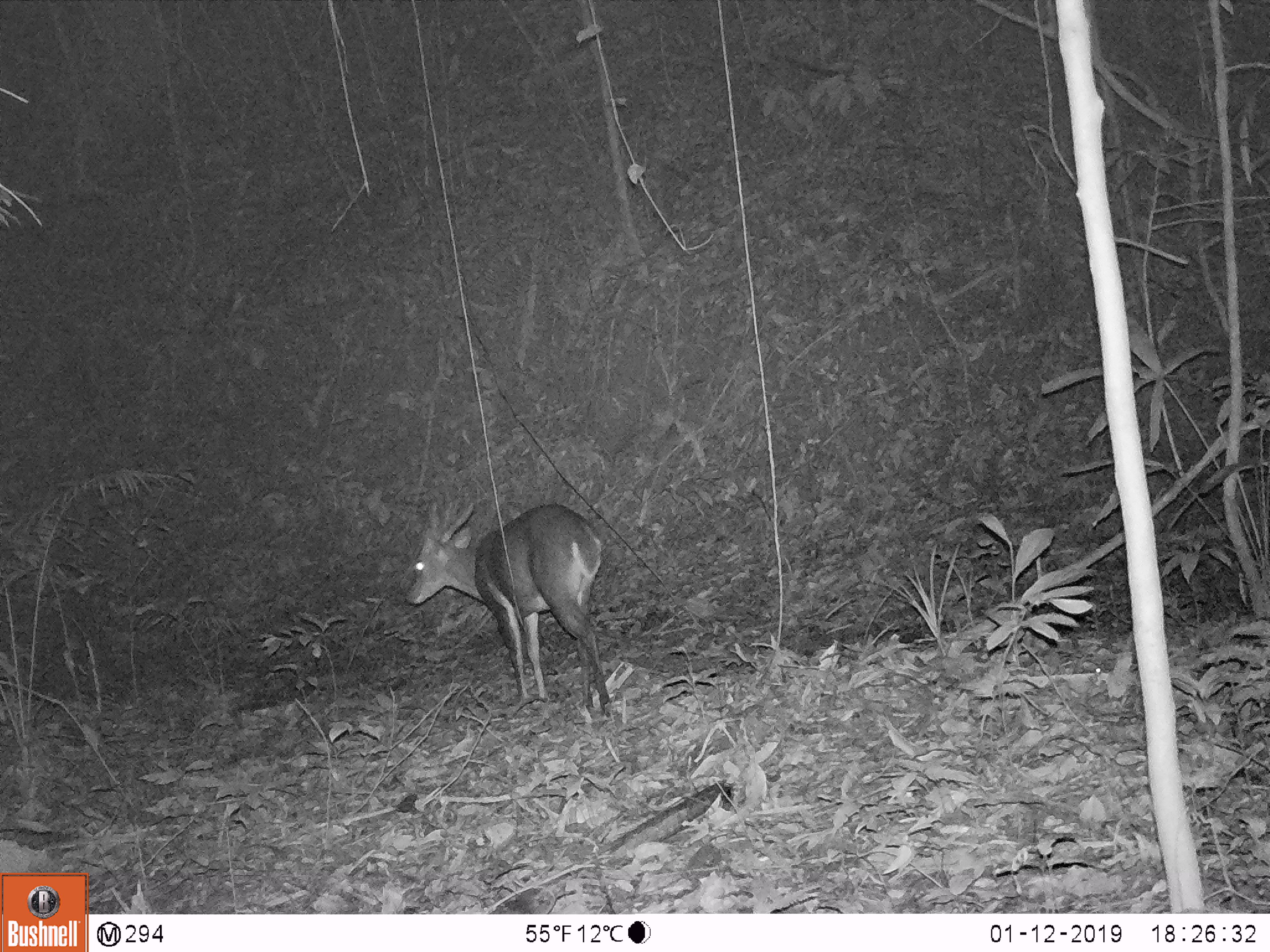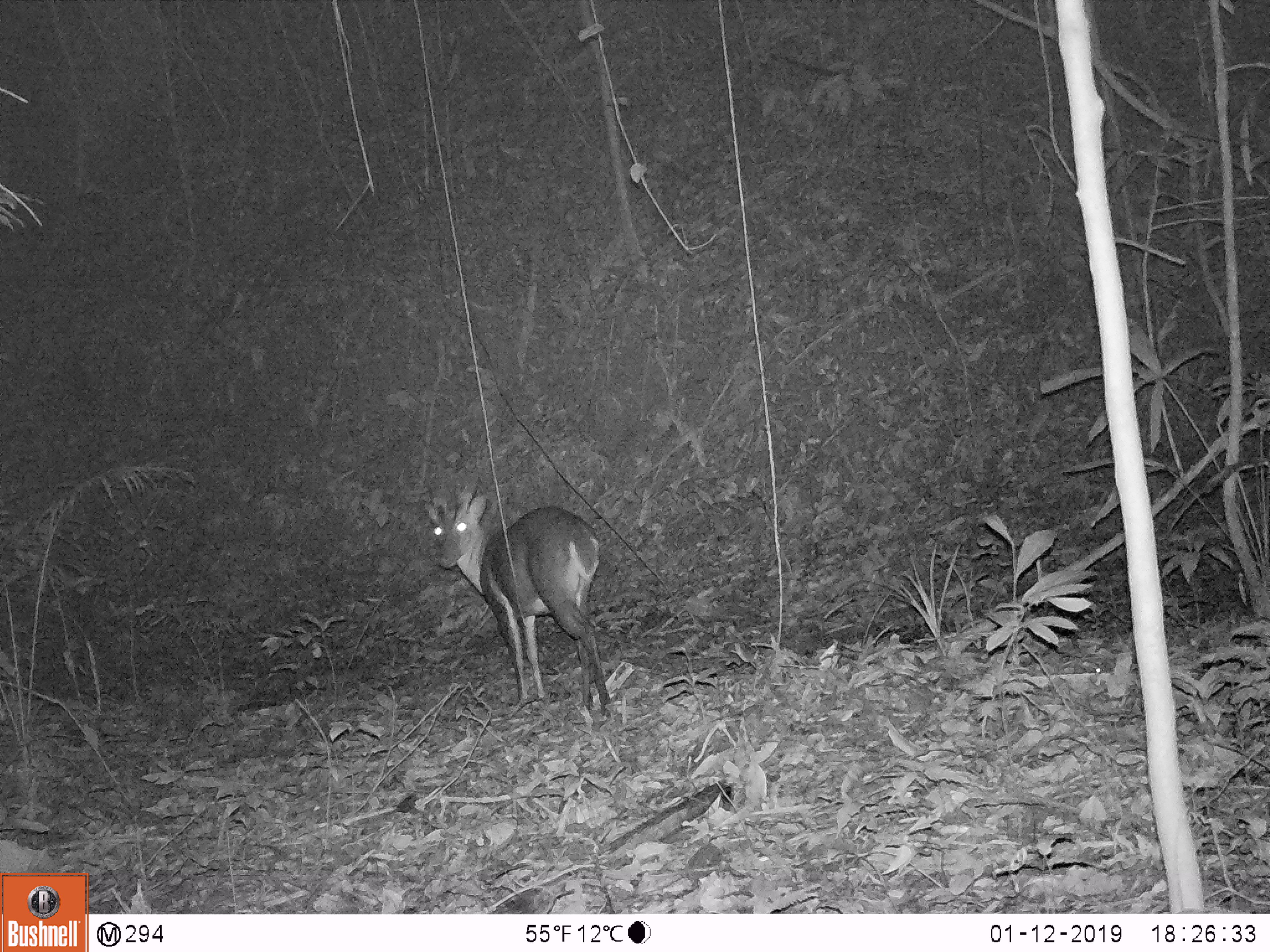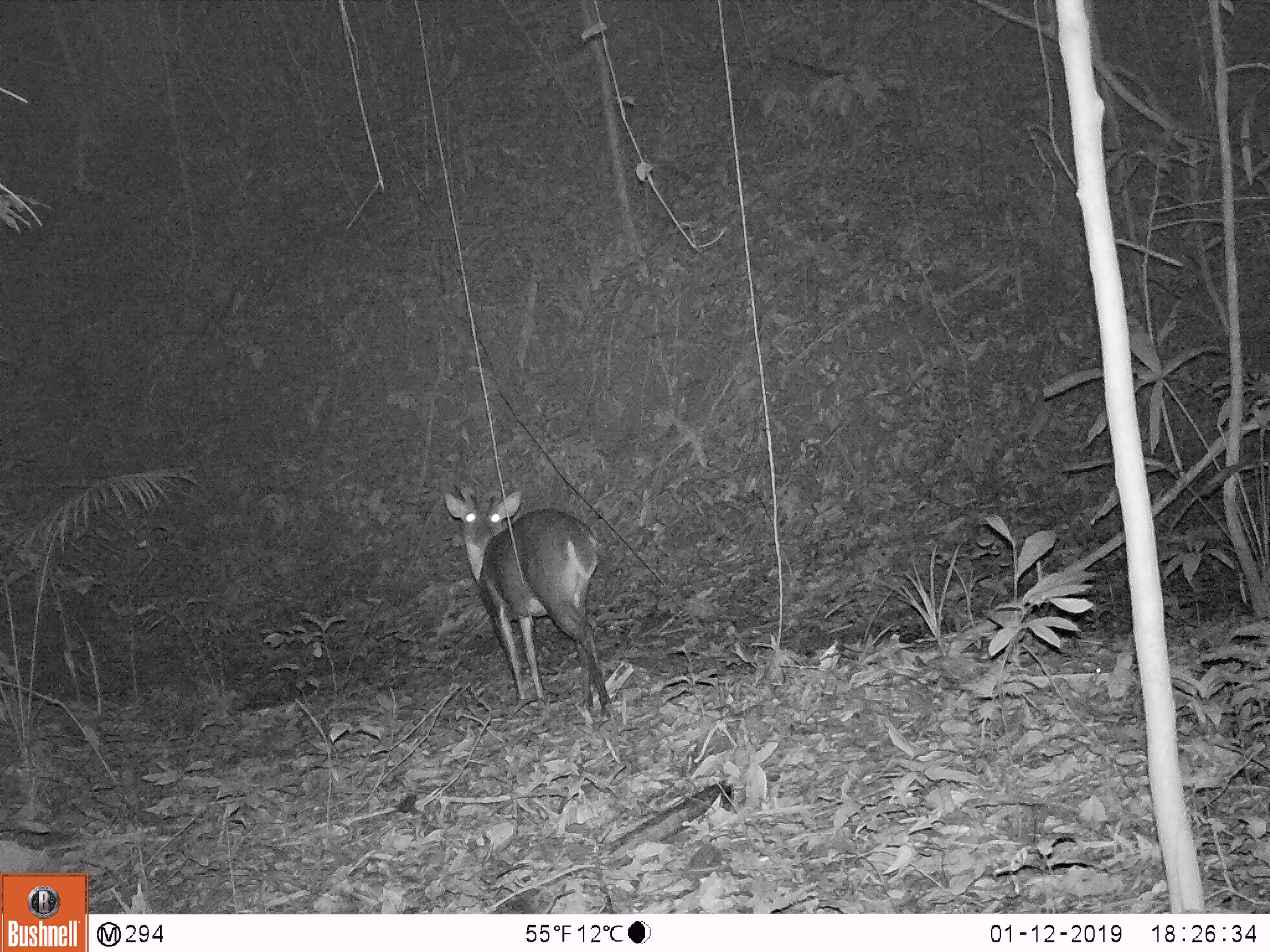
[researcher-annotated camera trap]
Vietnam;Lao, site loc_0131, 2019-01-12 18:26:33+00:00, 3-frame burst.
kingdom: Animalia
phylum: Chordata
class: Mammalia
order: Artiodactyla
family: Cervidae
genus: Muntiacus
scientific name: Muntiacus vuquangensis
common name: large-antlered muntjac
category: large antlered muntjac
Large antlered muntjac (large-antlered muntjac) (Muntiacus vuquangensis). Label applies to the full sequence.